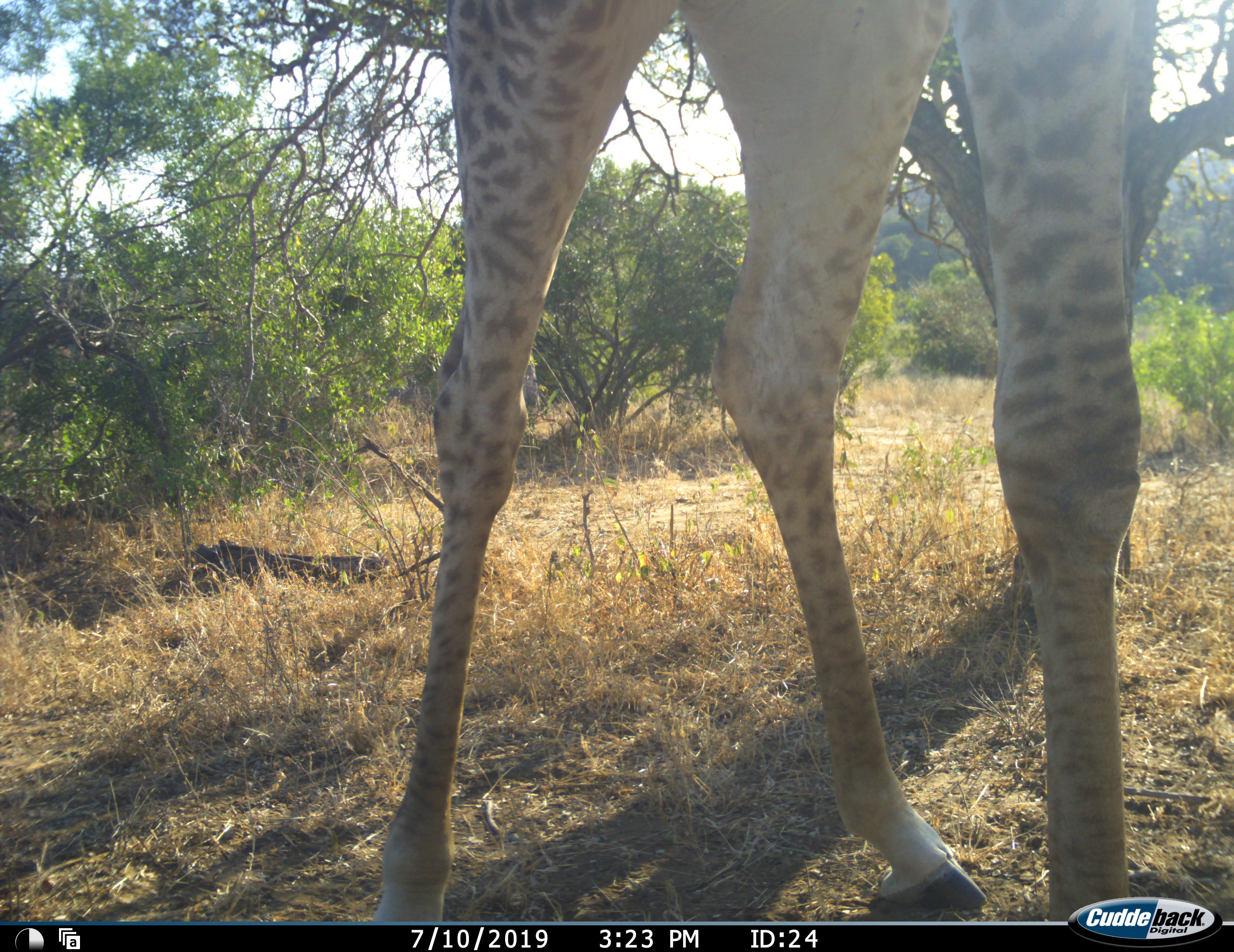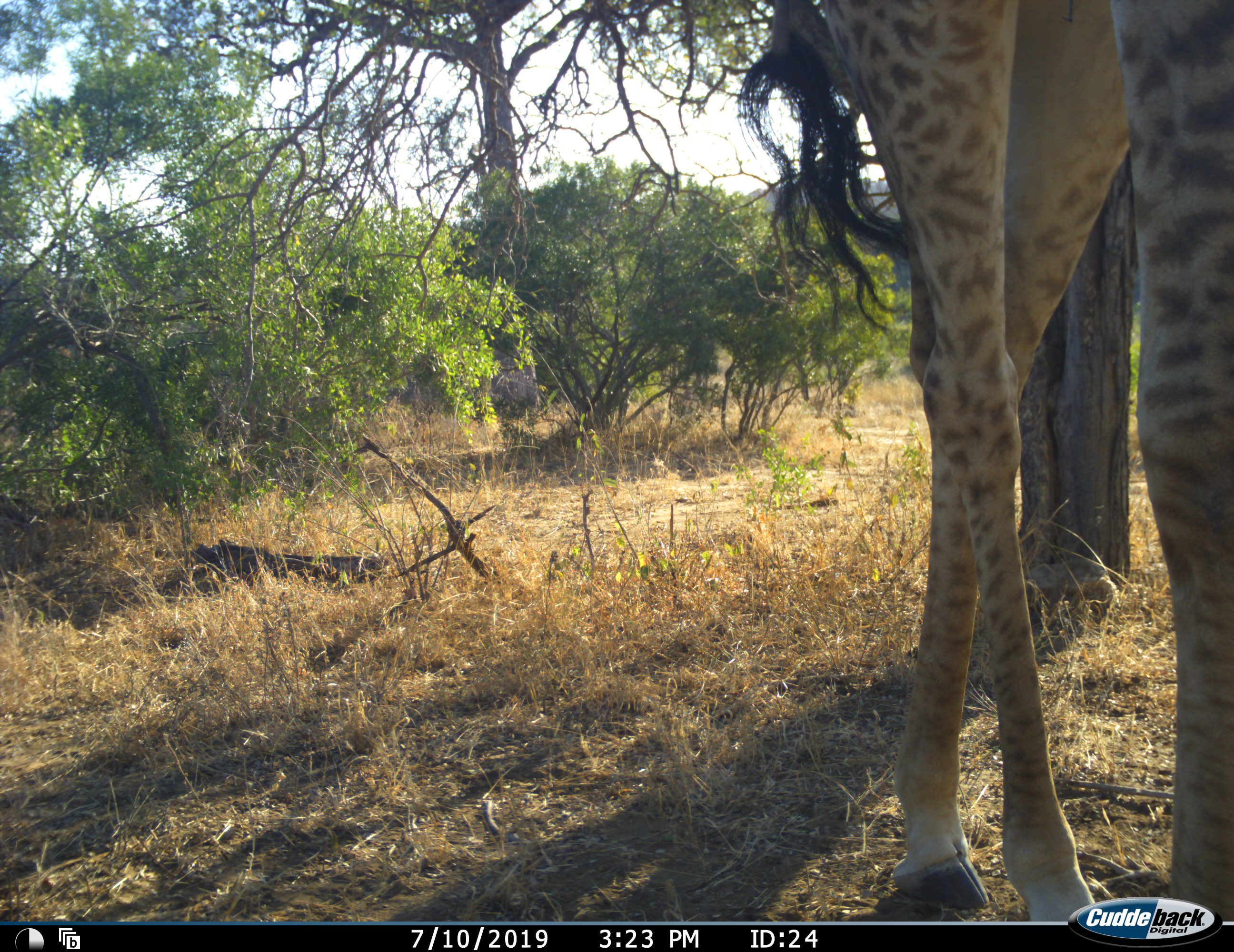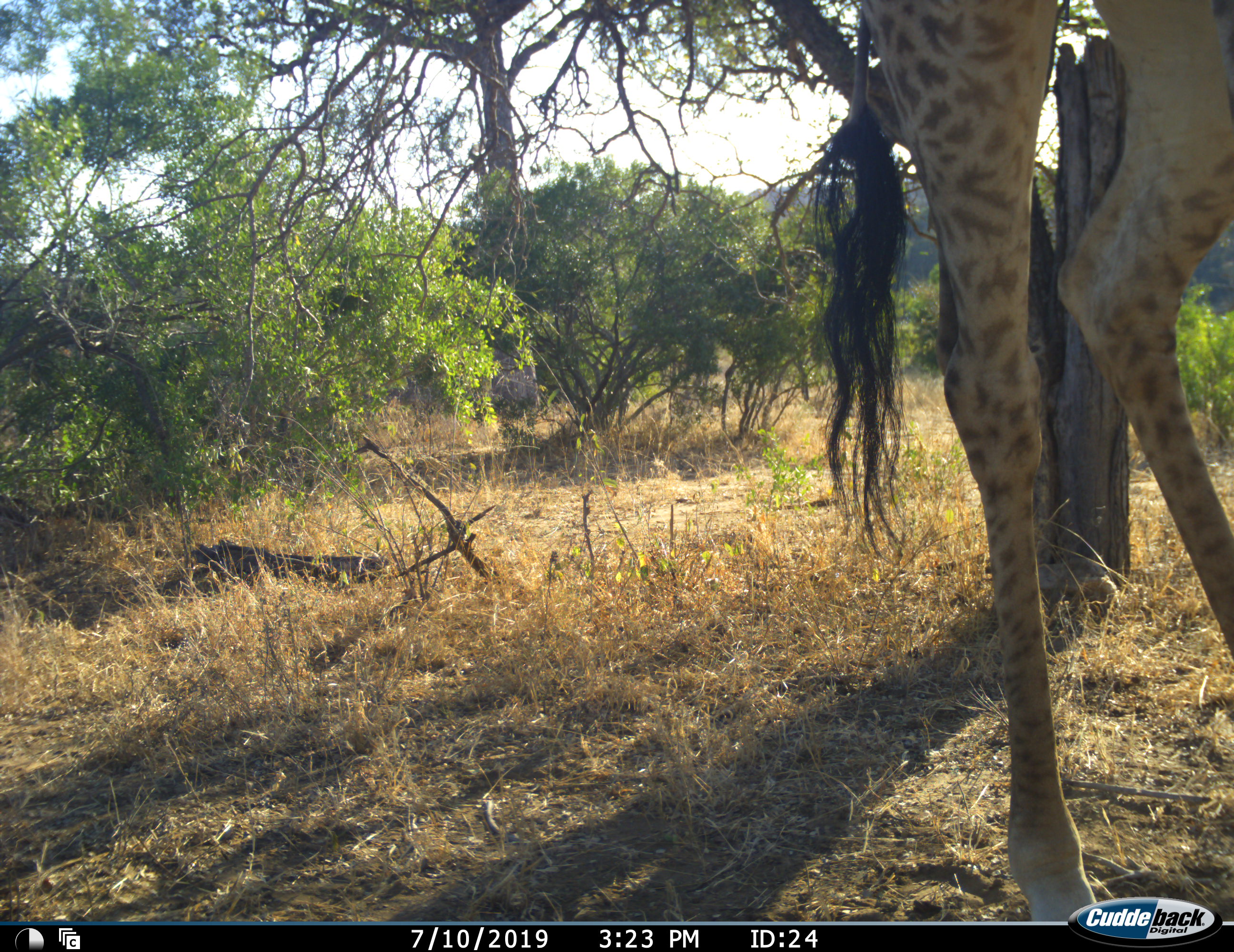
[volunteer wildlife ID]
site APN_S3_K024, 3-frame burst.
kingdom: Animalia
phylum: Chordata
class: Mammalia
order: Artiodactyla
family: Giraffidae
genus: Giraffa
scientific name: Giraffa camelopardalis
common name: giraffe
Giraffe (Giraffa camelopardalis), count 1. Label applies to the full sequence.